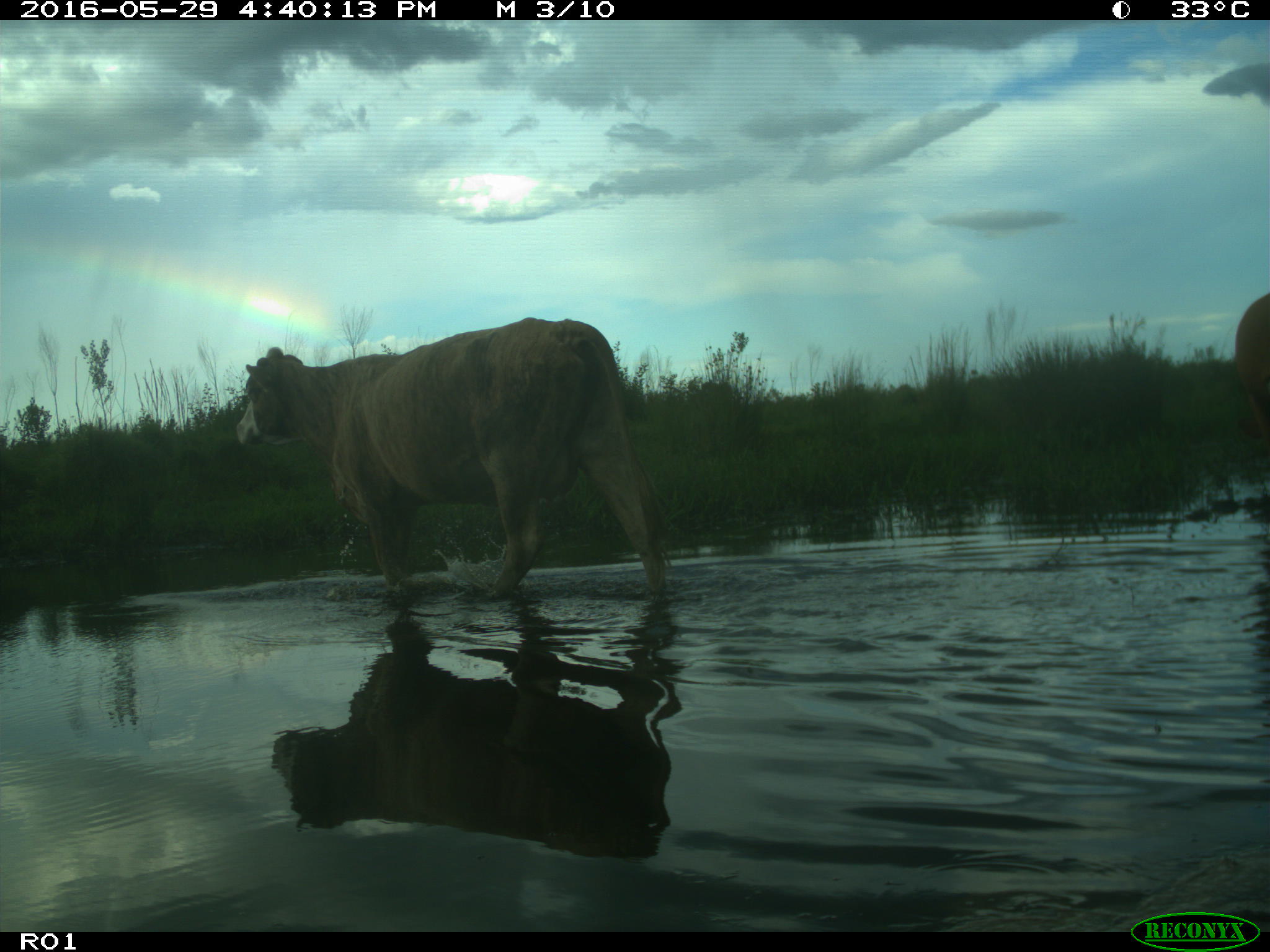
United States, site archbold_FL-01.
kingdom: Animalia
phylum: Chordata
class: Mammalia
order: Artiodactyla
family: Bovidae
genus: Bos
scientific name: Bos taurus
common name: domestic cow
Bos taurus (domestic cow).